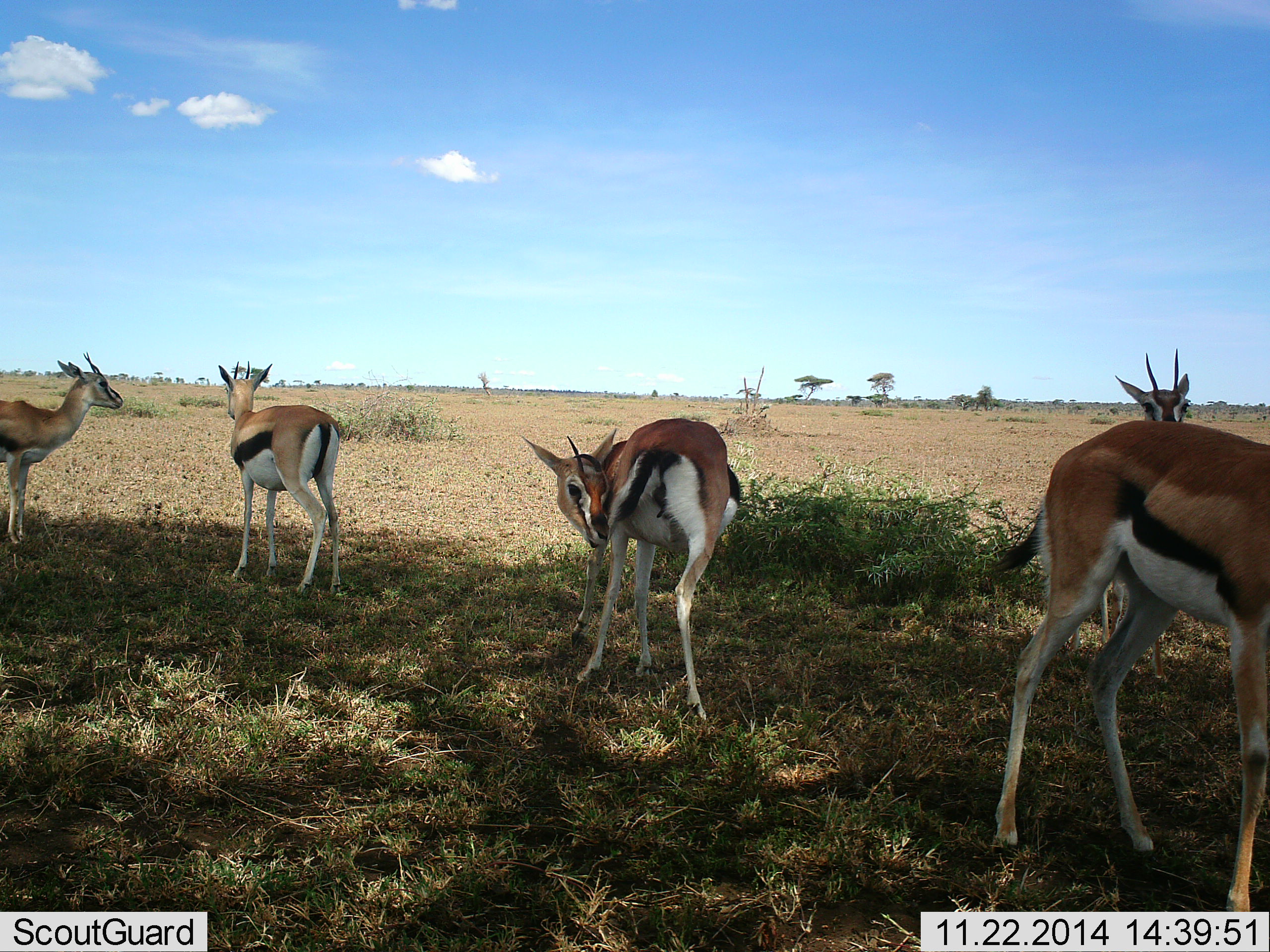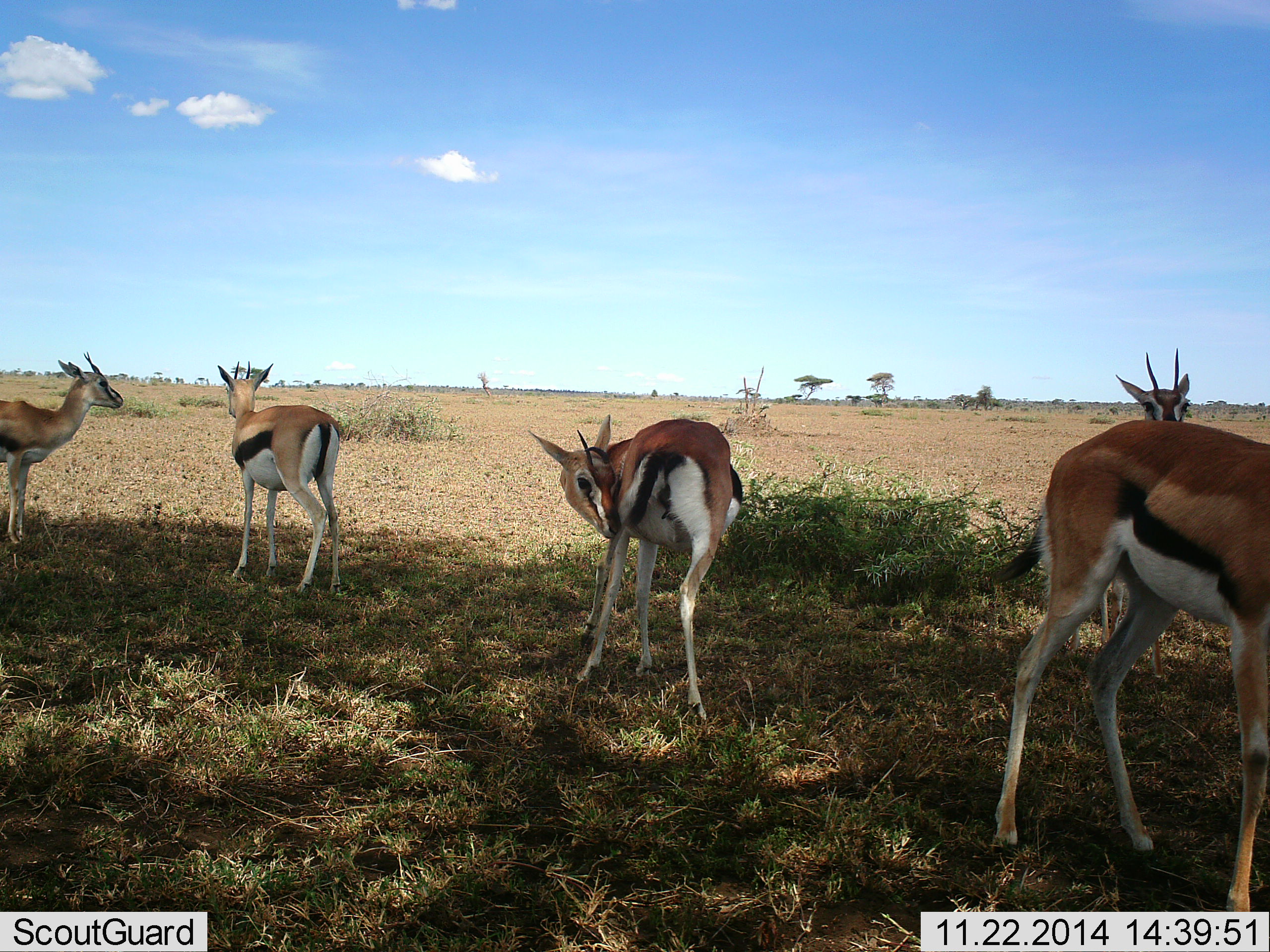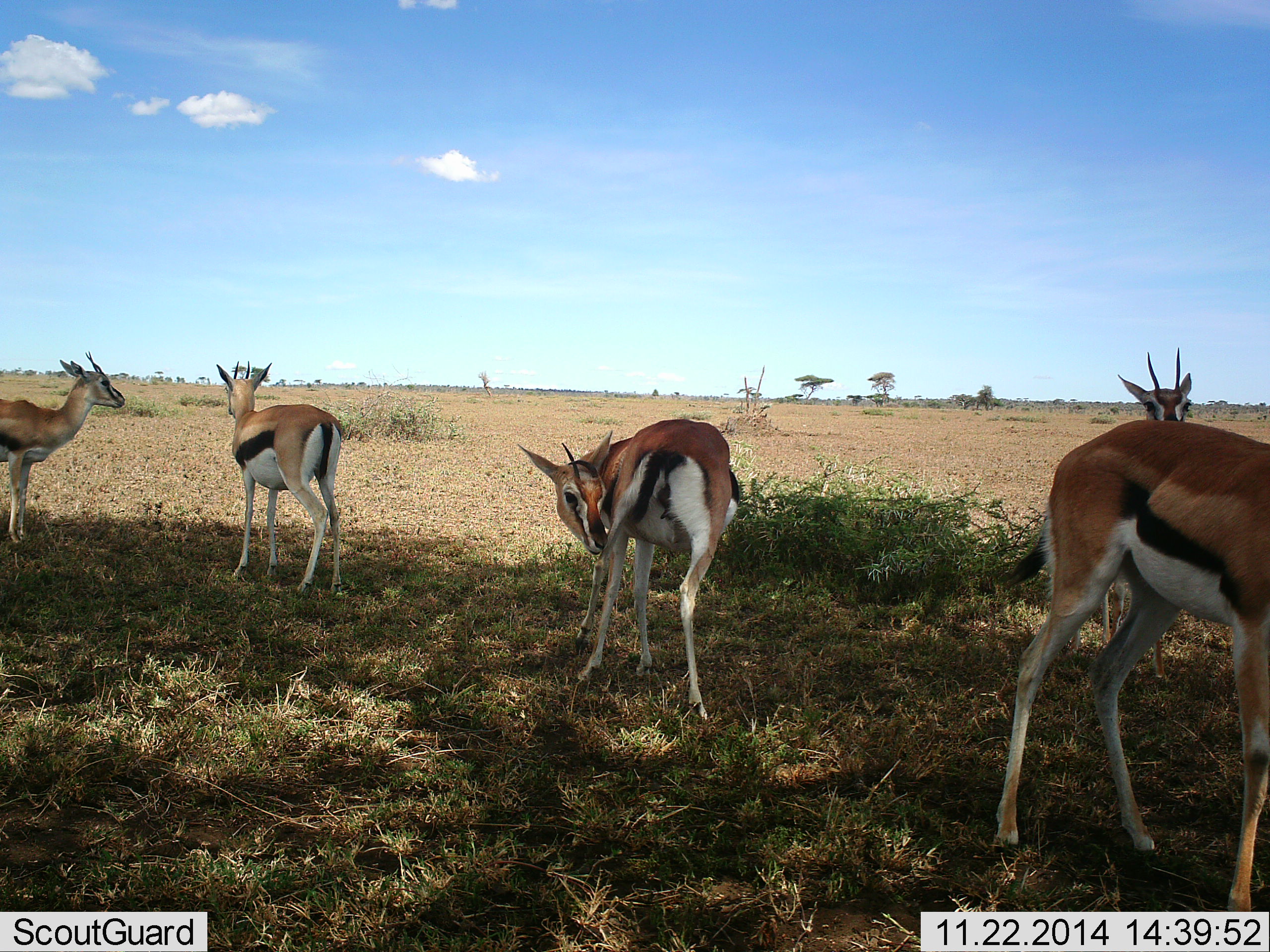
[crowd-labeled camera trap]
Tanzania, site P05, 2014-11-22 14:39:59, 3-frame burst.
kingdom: Animalia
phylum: Chordata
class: Mammalia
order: Artiodactyla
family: Bovidae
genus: Eudorcas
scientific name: Eudorcas thomsonii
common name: thomson's gazelle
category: gazellethomsons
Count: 5.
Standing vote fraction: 90%.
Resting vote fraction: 0%.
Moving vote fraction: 10%.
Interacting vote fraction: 0%.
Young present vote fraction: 10%.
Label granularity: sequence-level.